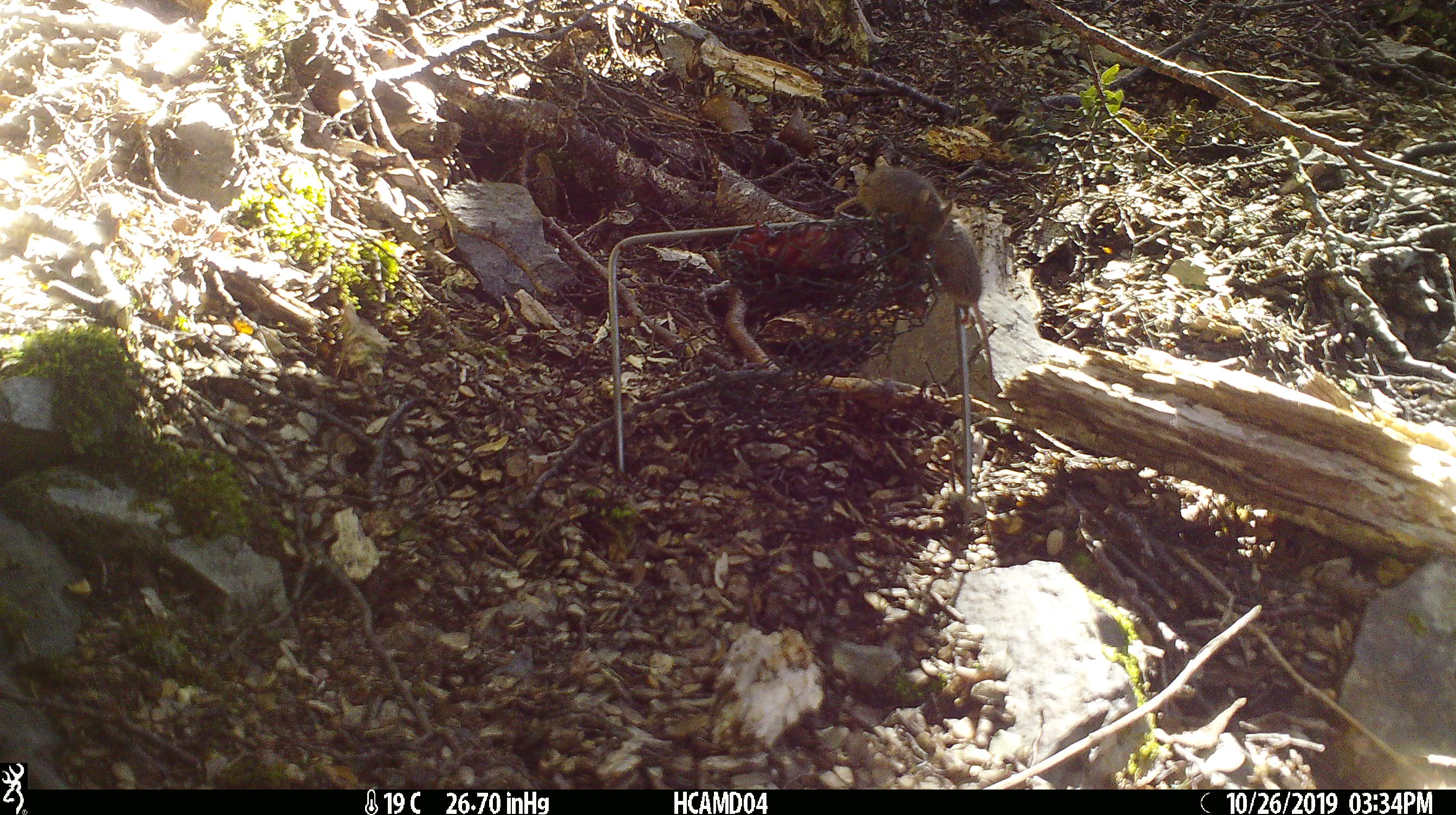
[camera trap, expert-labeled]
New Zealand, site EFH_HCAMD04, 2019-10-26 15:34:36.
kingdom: Animalia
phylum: Chordata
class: Mammalia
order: Rodentia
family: Muridae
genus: Mus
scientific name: Mus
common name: mouse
Mouse (Mus).